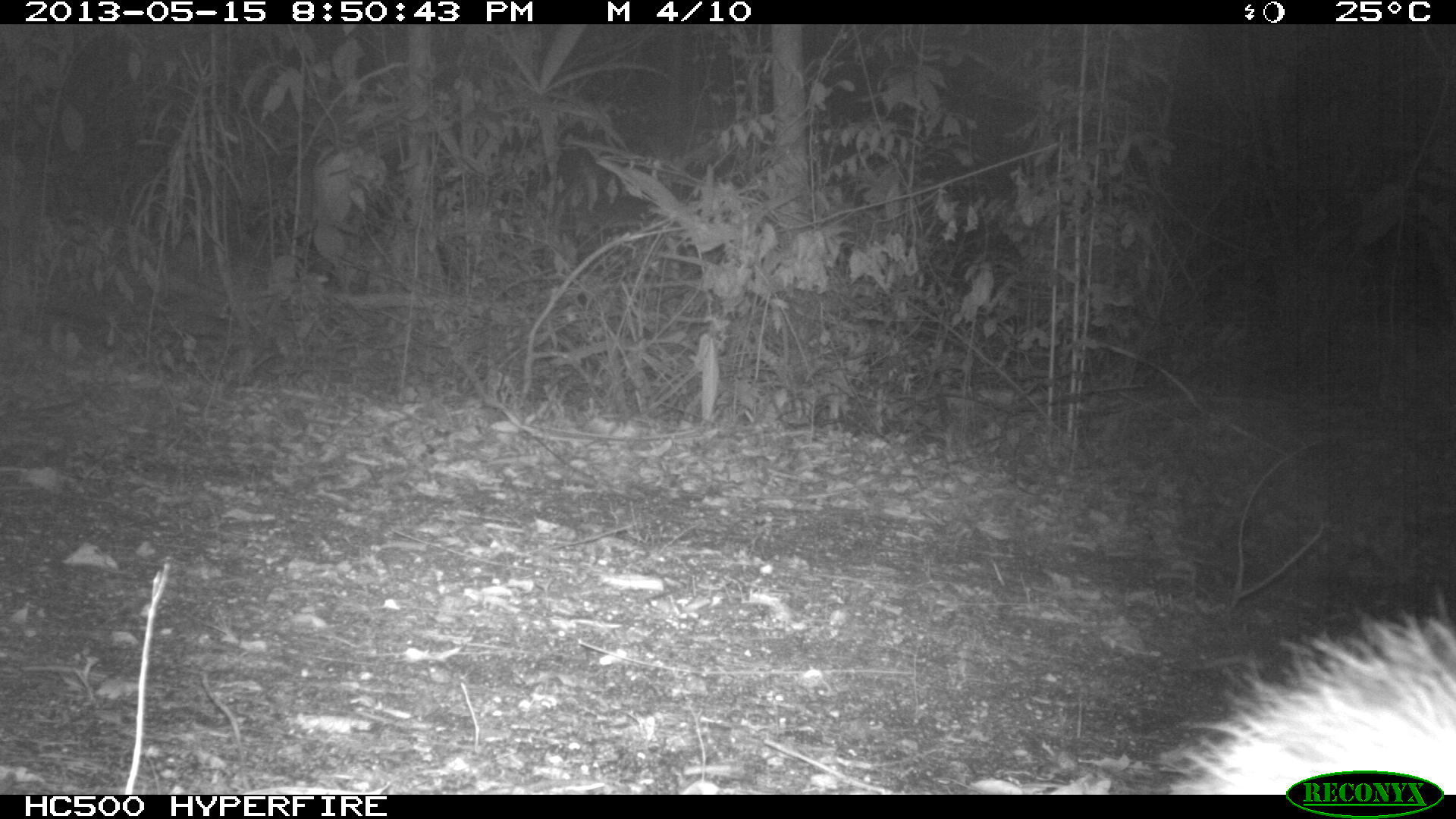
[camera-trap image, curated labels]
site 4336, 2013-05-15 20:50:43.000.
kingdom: Animalia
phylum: Chordata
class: Mammalia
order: Didelphimorphia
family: Didelphidae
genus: Didelphis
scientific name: Didelphis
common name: american opossums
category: didelphis sp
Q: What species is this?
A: Didelphis sp (american opossums) (Didelphis).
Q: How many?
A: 1.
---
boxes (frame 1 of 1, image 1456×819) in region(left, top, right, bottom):
didelphis sp: region(1156, 589, 1456, 795)